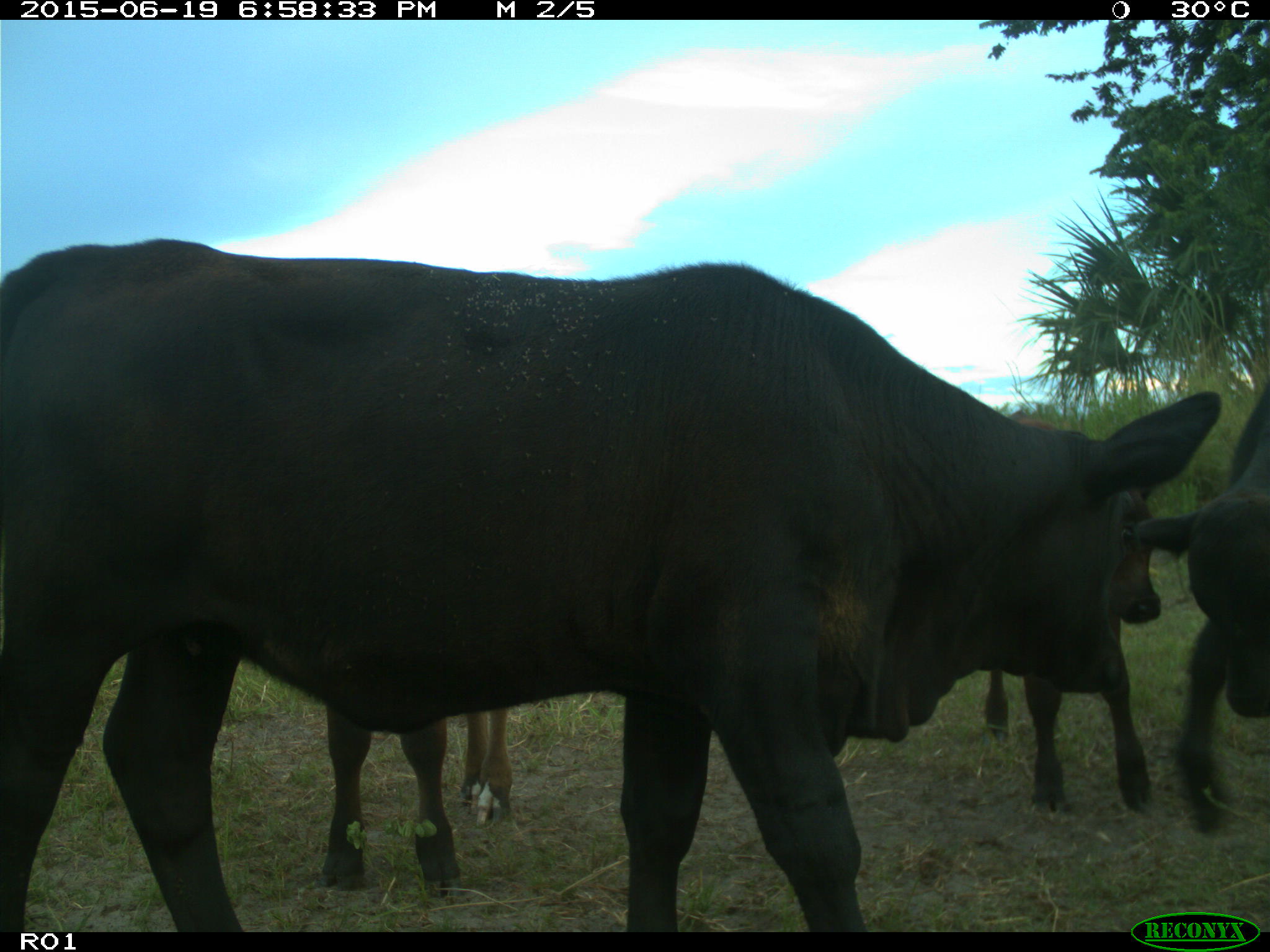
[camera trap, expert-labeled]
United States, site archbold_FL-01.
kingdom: Animalia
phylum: Chordata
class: Mammalia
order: Artiodactyla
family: Bovidae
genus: Bos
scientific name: Bos taurus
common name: domestic cow